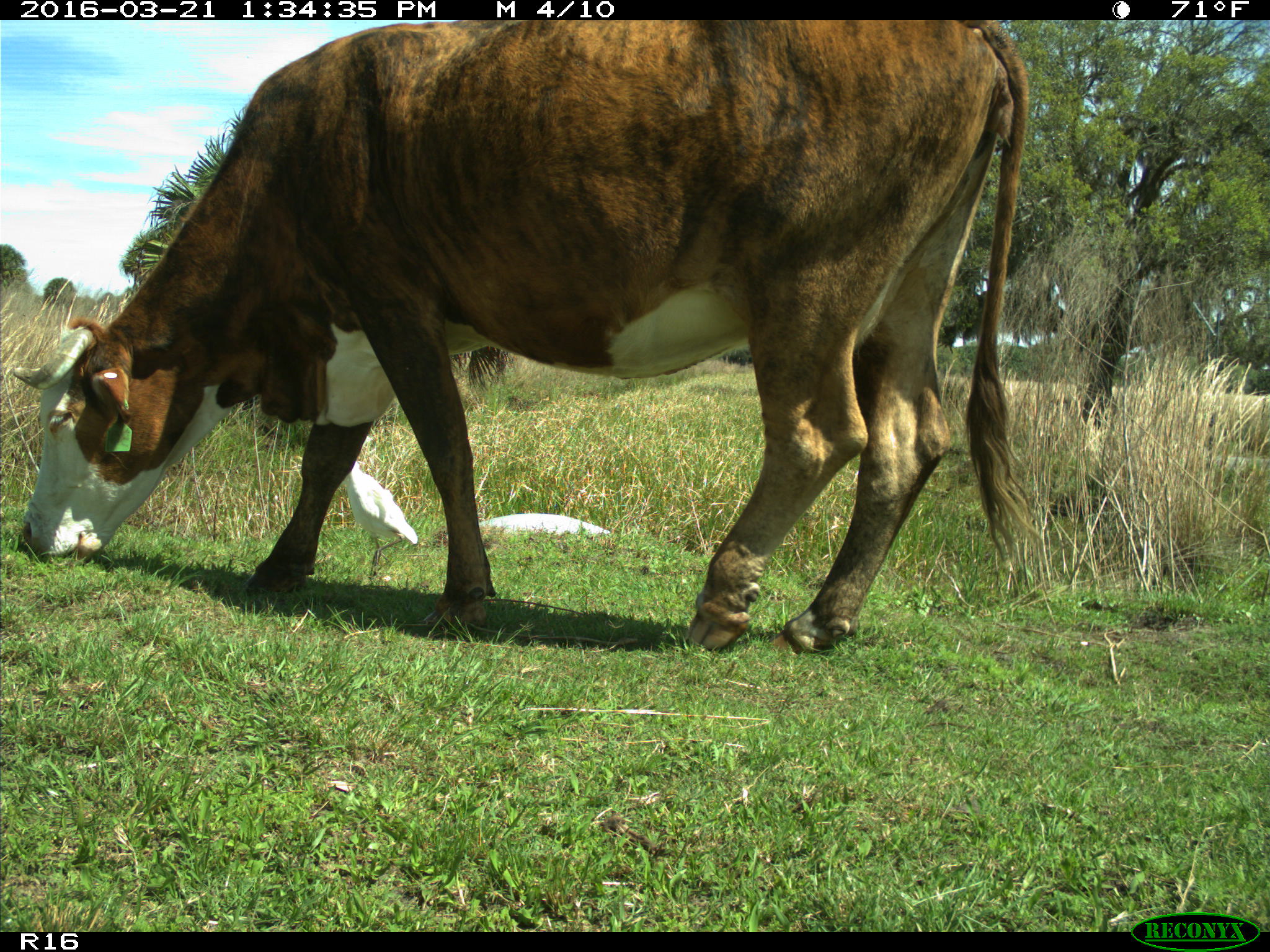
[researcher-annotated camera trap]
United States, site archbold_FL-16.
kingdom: Animalia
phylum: Chordata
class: Mammalia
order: Artiodactyla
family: Bovidae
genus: Bos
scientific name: Bos taurus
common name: domestic cow